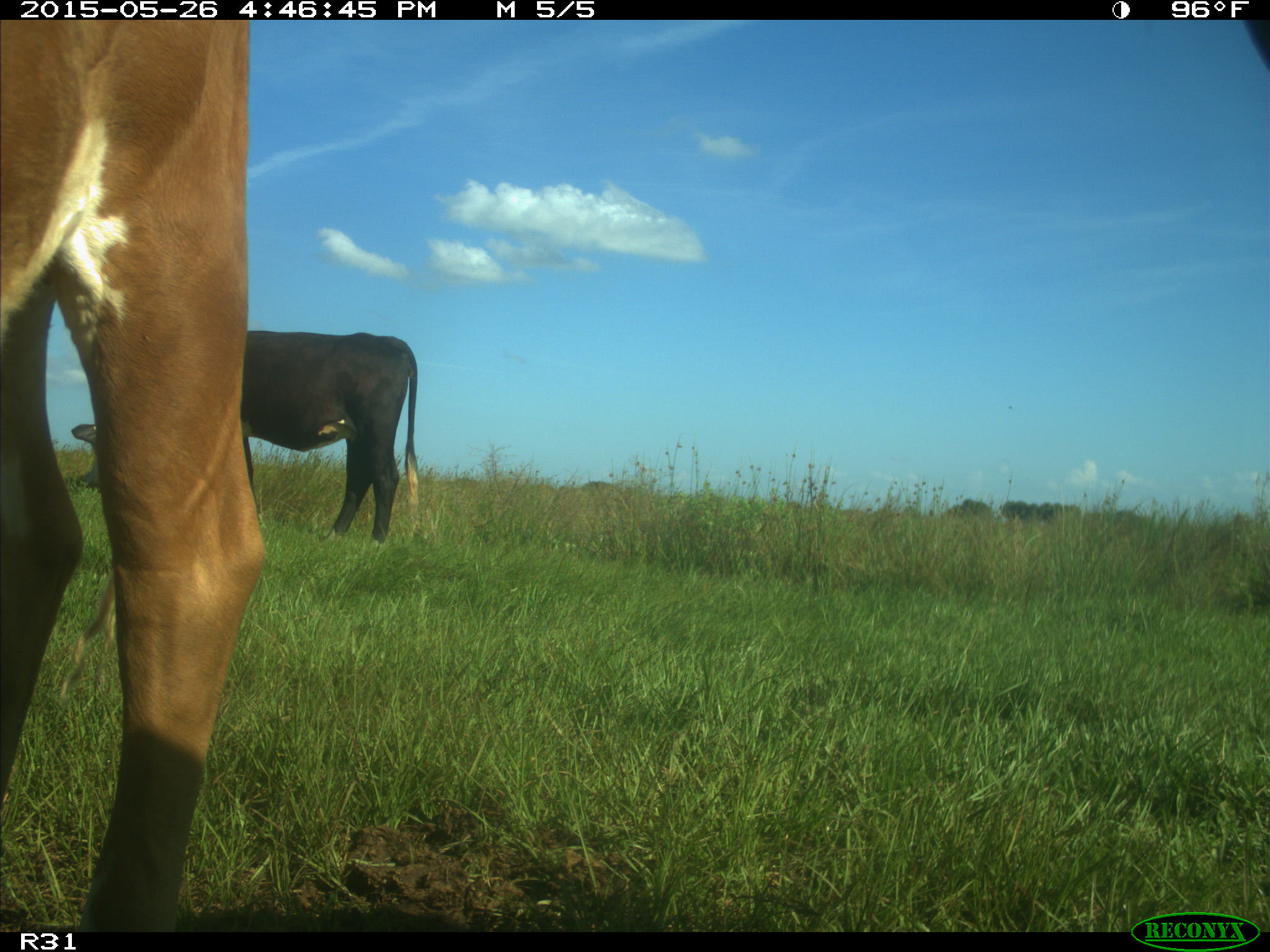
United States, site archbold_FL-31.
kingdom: Animalia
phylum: Chordata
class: Mammalia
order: Artiodactyla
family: Bovidae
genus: Bos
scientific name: Bos taurus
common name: domestic cow